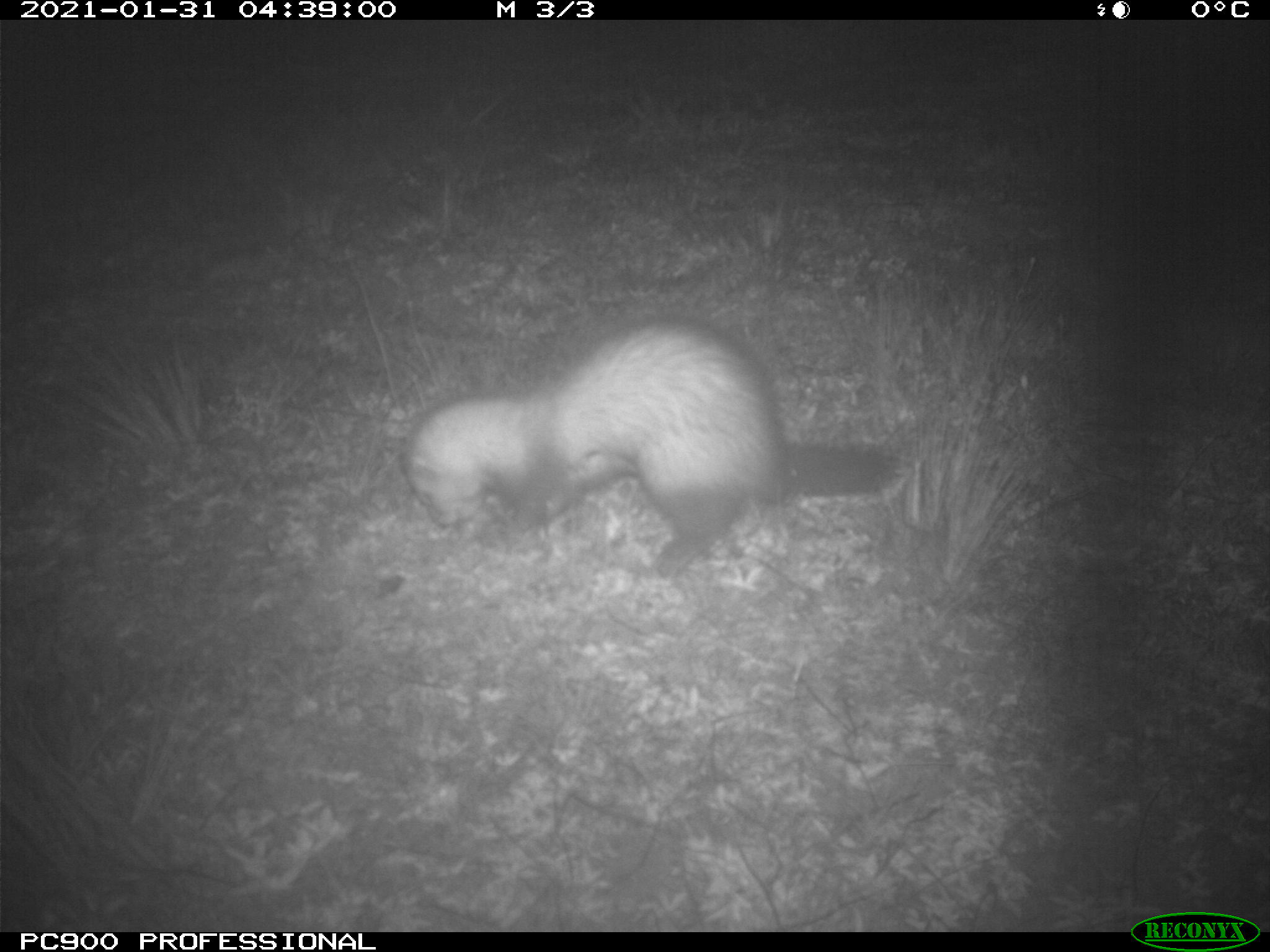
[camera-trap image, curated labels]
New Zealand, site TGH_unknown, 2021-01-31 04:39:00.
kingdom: Animalia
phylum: Chordata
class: Mammalia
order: Carnivora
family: Mustelidae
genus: Mustela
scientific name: Mustela furo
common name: ferret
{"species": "ferret (Mustela furo)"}